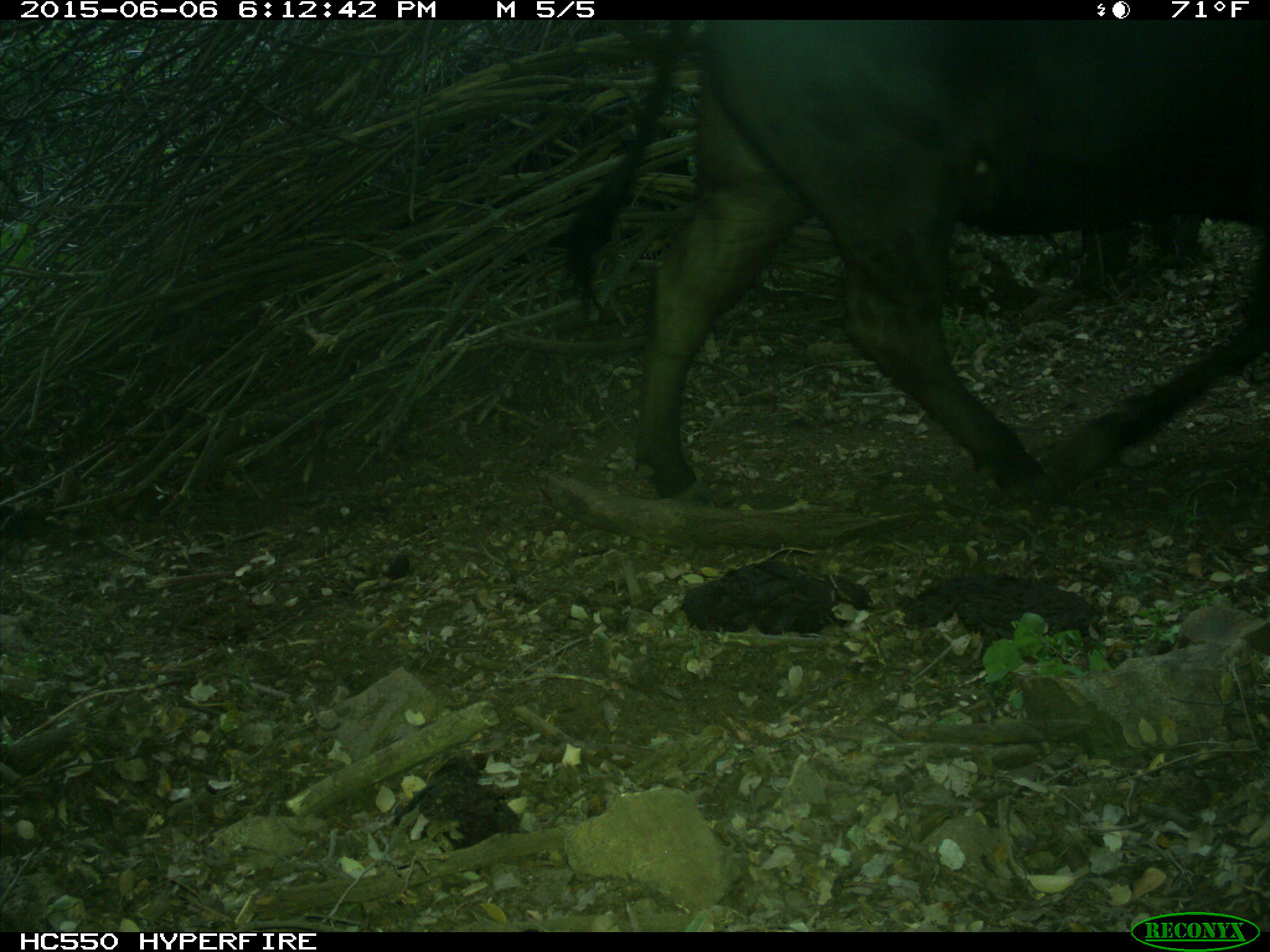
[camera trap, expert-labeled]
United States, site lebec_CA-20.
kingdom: Animalia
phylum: Chordata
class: Mammalia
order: Artiodactyla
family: Bovidae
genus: Bos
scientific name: Bos taurus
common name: domestic cow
Bos taurus (domestic cow).